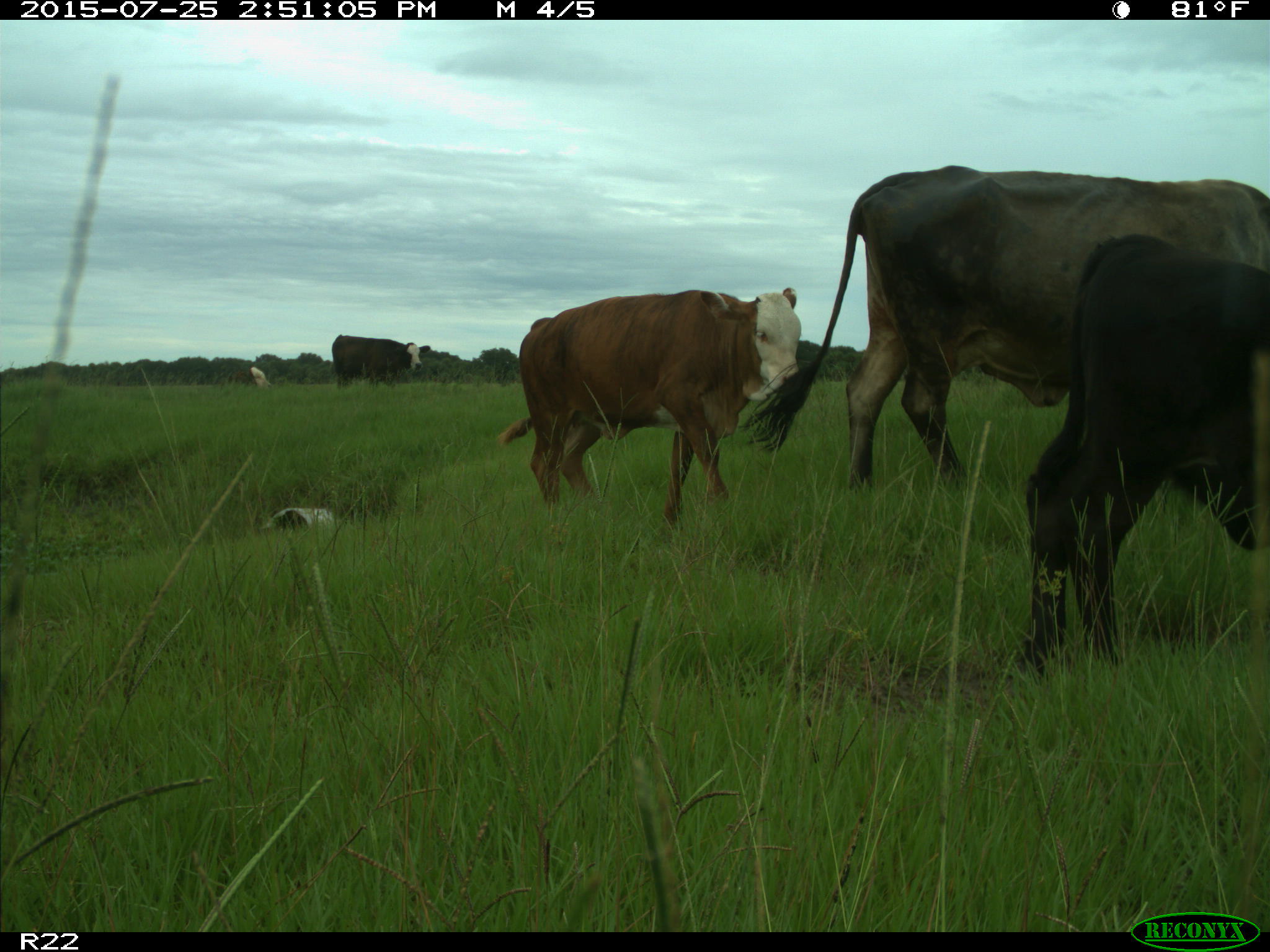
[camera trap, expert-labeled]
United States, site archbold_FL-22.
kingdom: Animalia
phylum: Chordata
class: Mammalia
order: Artiodactyla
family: Bovidae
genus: Bos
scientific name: Bos taurus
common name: domestic cow